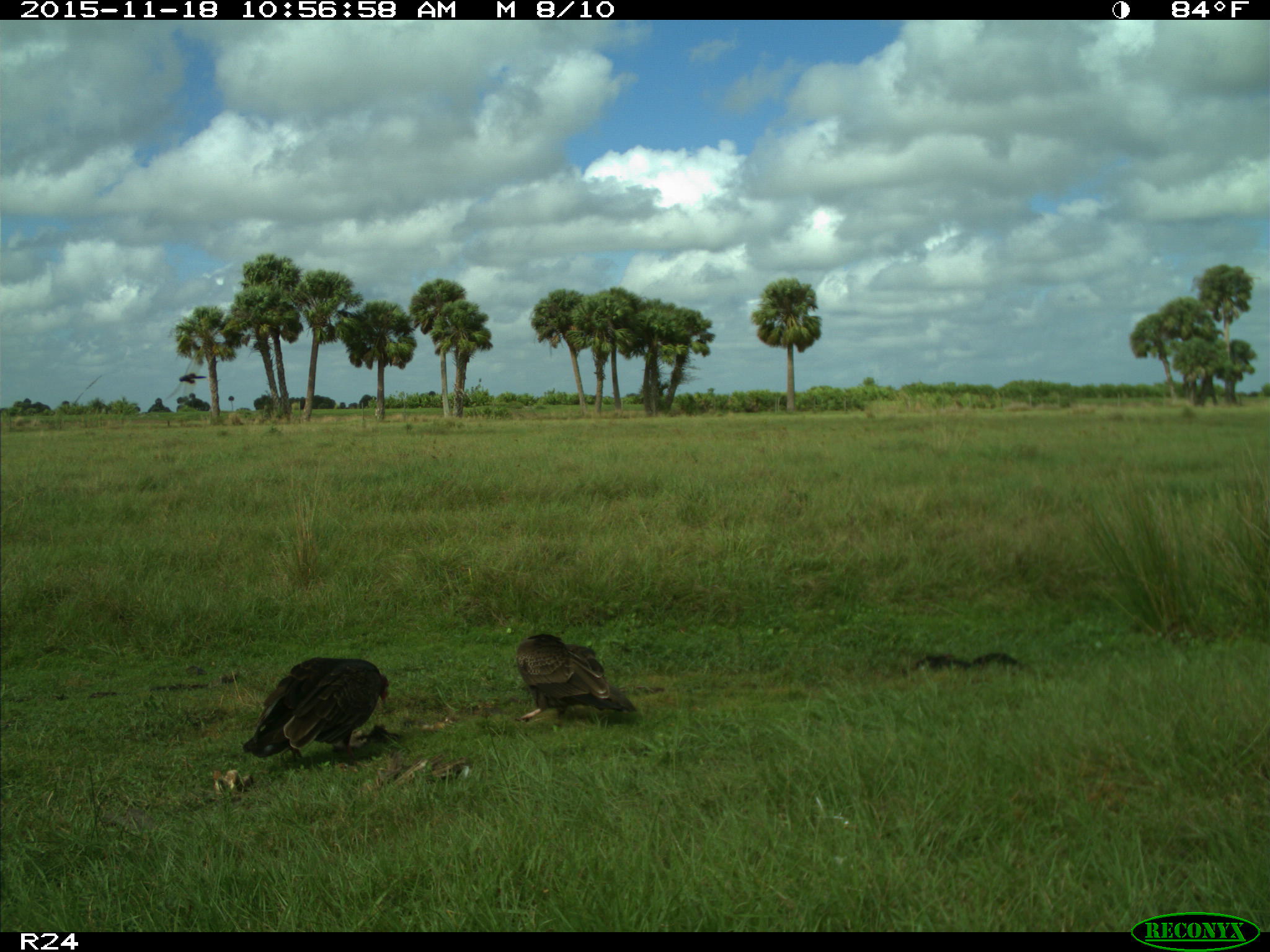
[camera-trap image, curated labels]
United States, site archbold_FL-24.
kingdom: Animalia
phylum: Chordata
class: Aves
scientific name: Aves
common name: birds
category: unidentified bird